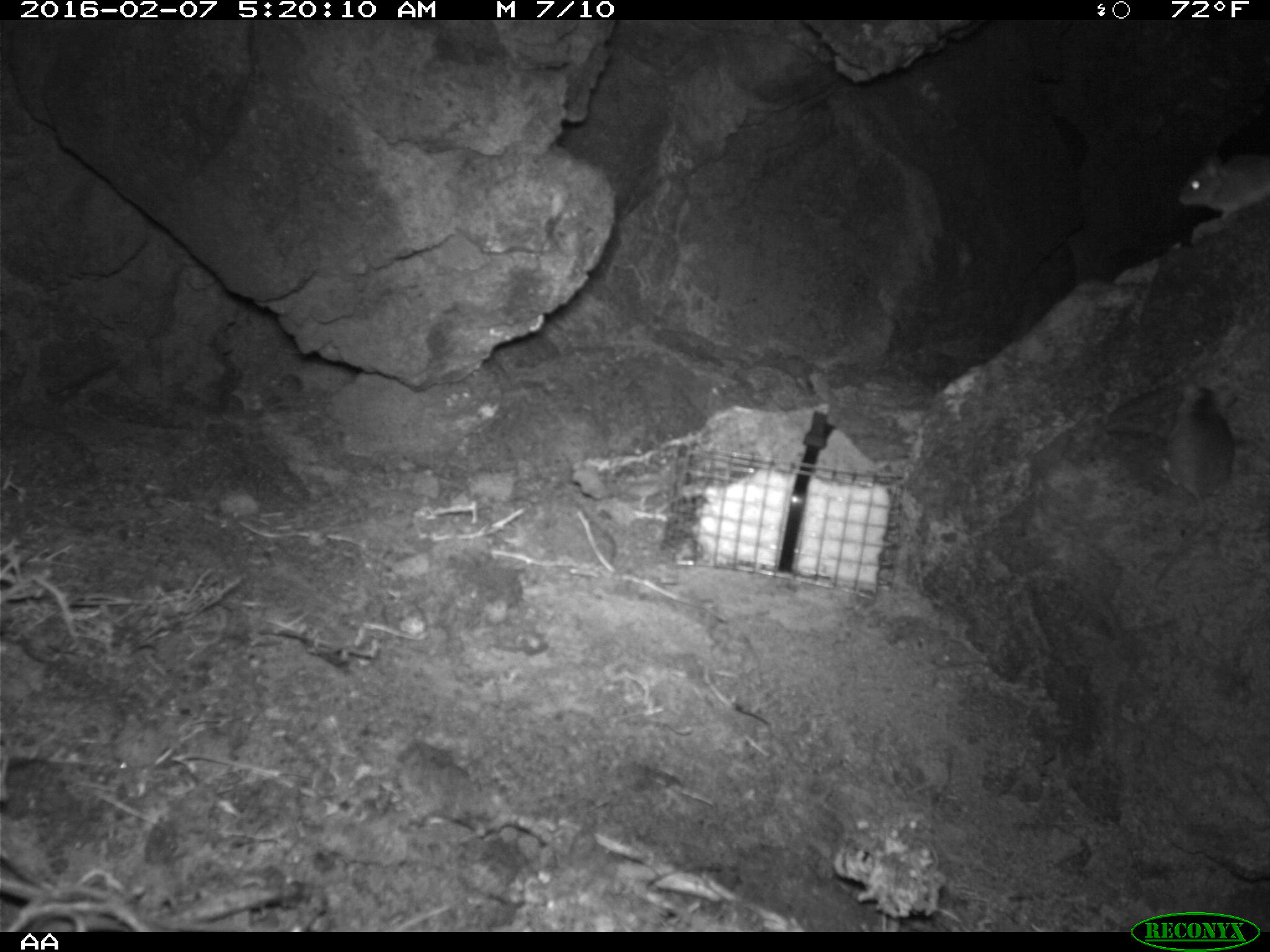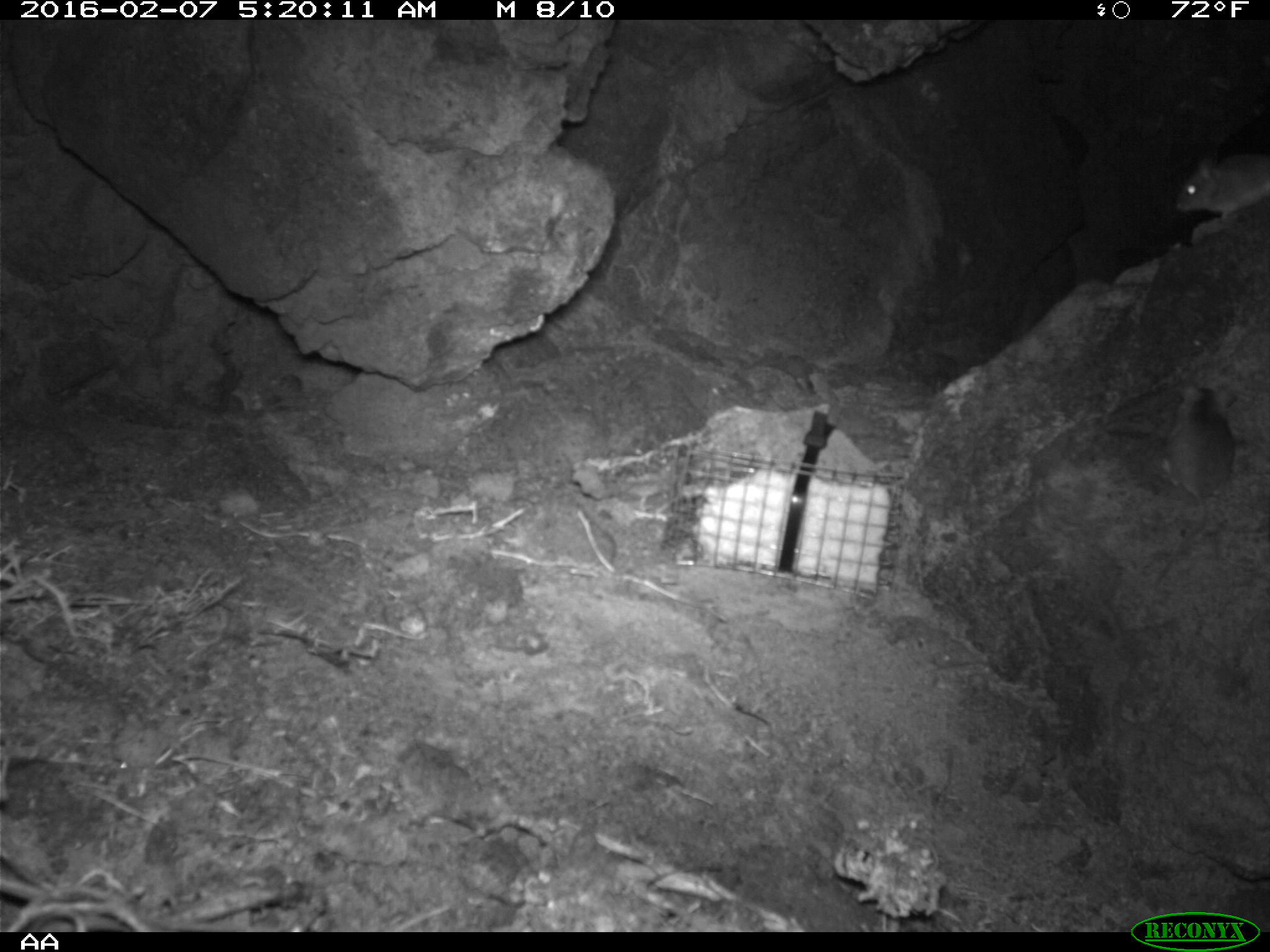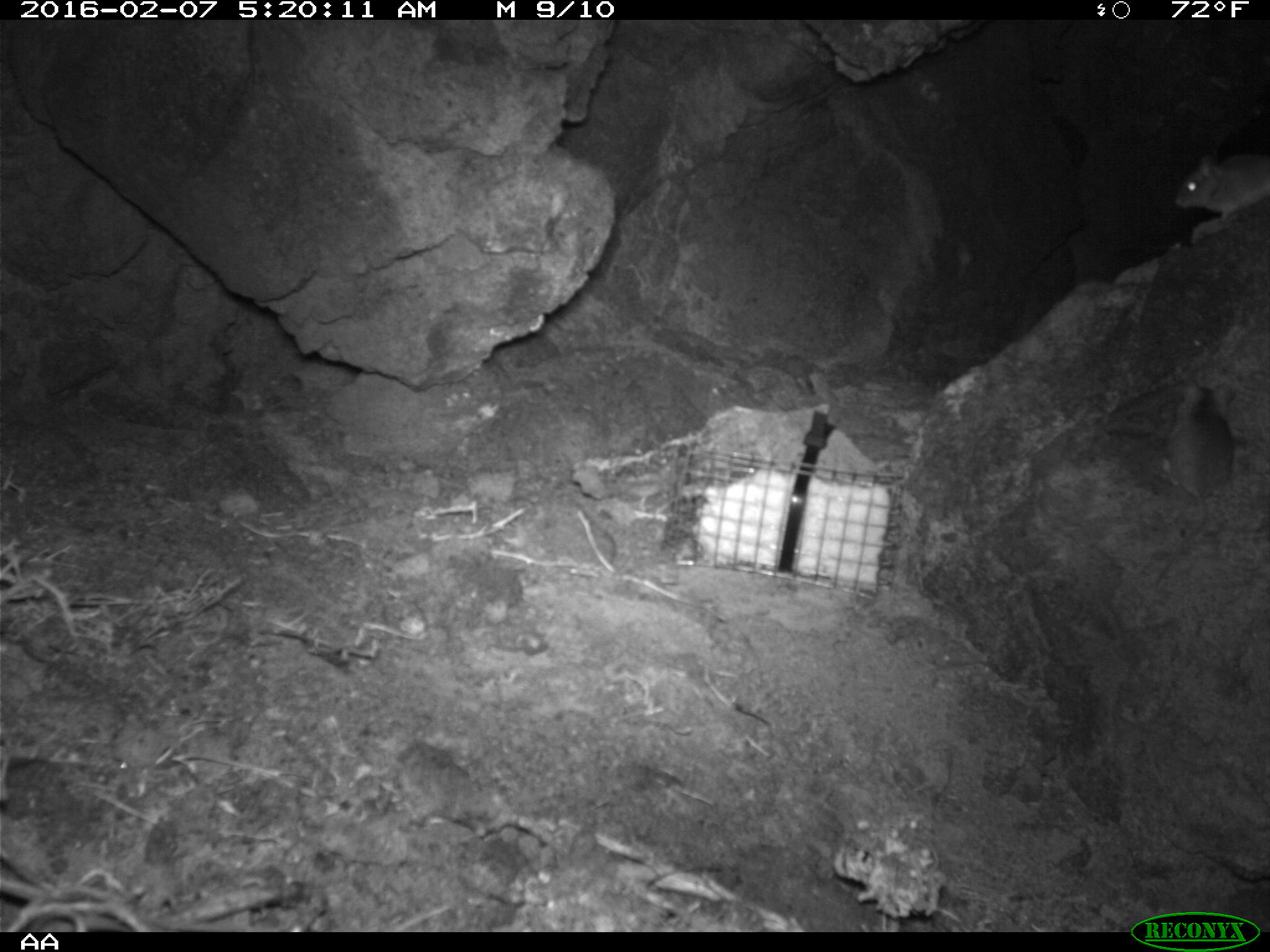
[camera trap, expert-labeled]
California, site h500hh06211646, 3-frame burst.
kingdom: Animalia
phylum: Chordata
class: Mammalia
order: Rodentia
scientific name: Rodentia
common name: rodent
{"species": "rodent (Rodentia)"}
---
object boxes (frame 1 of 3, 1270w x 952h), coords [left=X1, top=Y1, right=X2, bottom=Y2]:
rodent: [left=1155, top=384, right=1237, bottom=588]; [left=1176, top=151, right=1269, bottom=219]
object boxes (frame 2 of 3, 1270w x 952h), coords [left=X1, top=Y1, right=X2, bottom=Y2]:
rodent: [left=1143, top=380, right=1235, bottom=589]; [left=1172, top=153, right=1269, bottom=239]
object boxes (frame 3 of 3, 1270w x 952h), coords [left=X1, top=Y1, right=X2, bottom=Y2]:
rodent: [left=1143, top=380, right=1237, bottom=593]; [left=1173, top=161, right=1269, bottom=224]